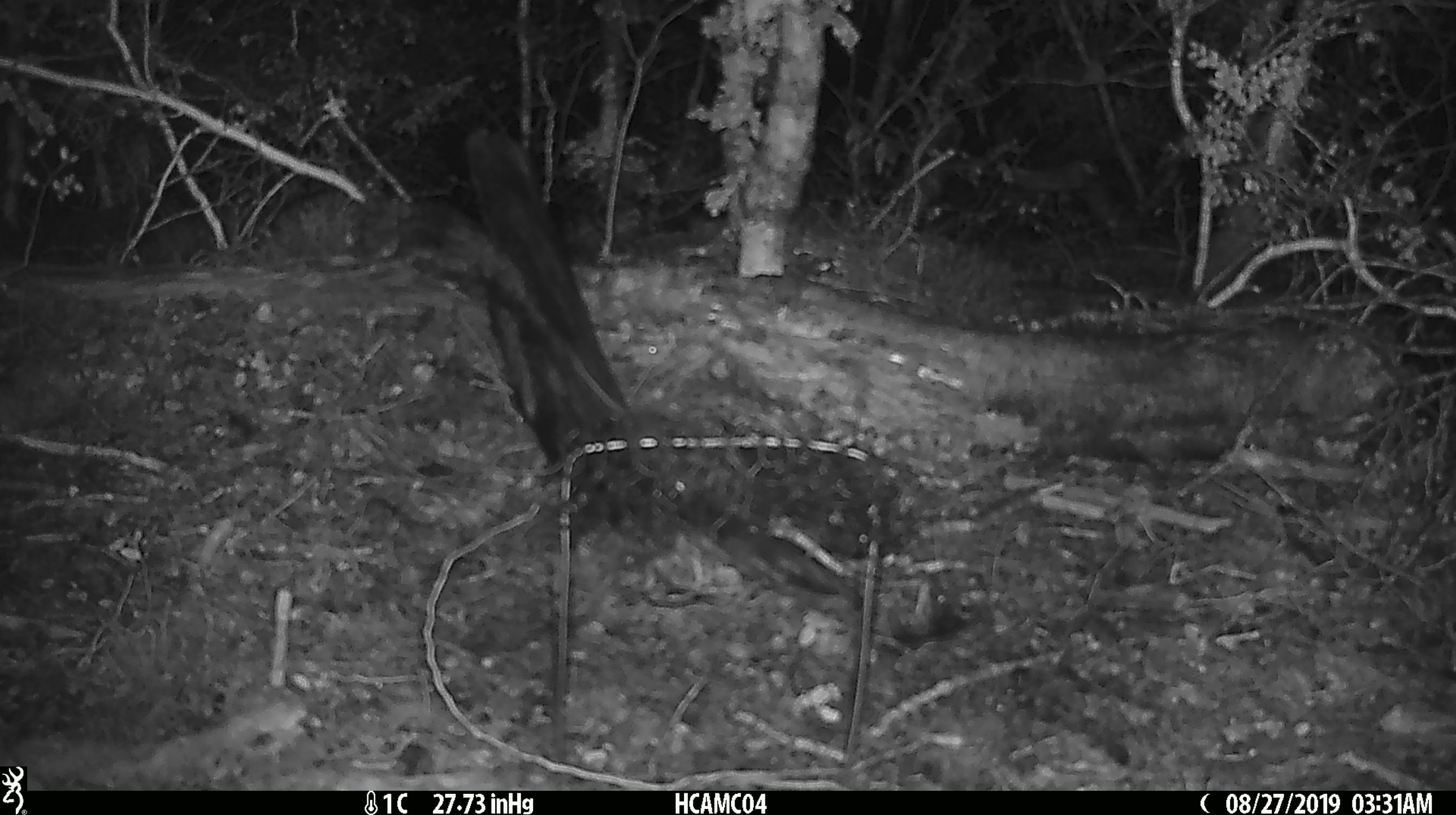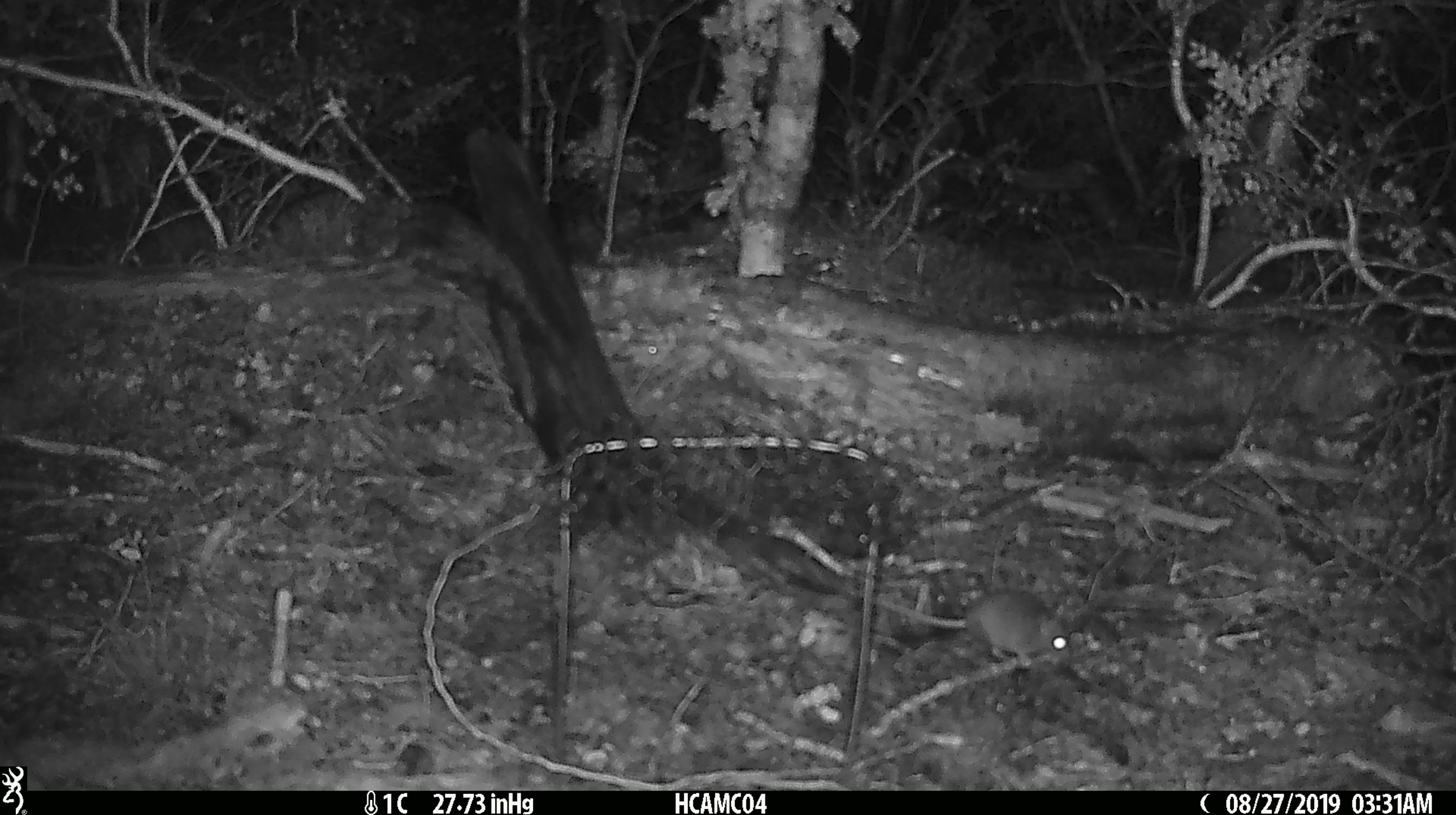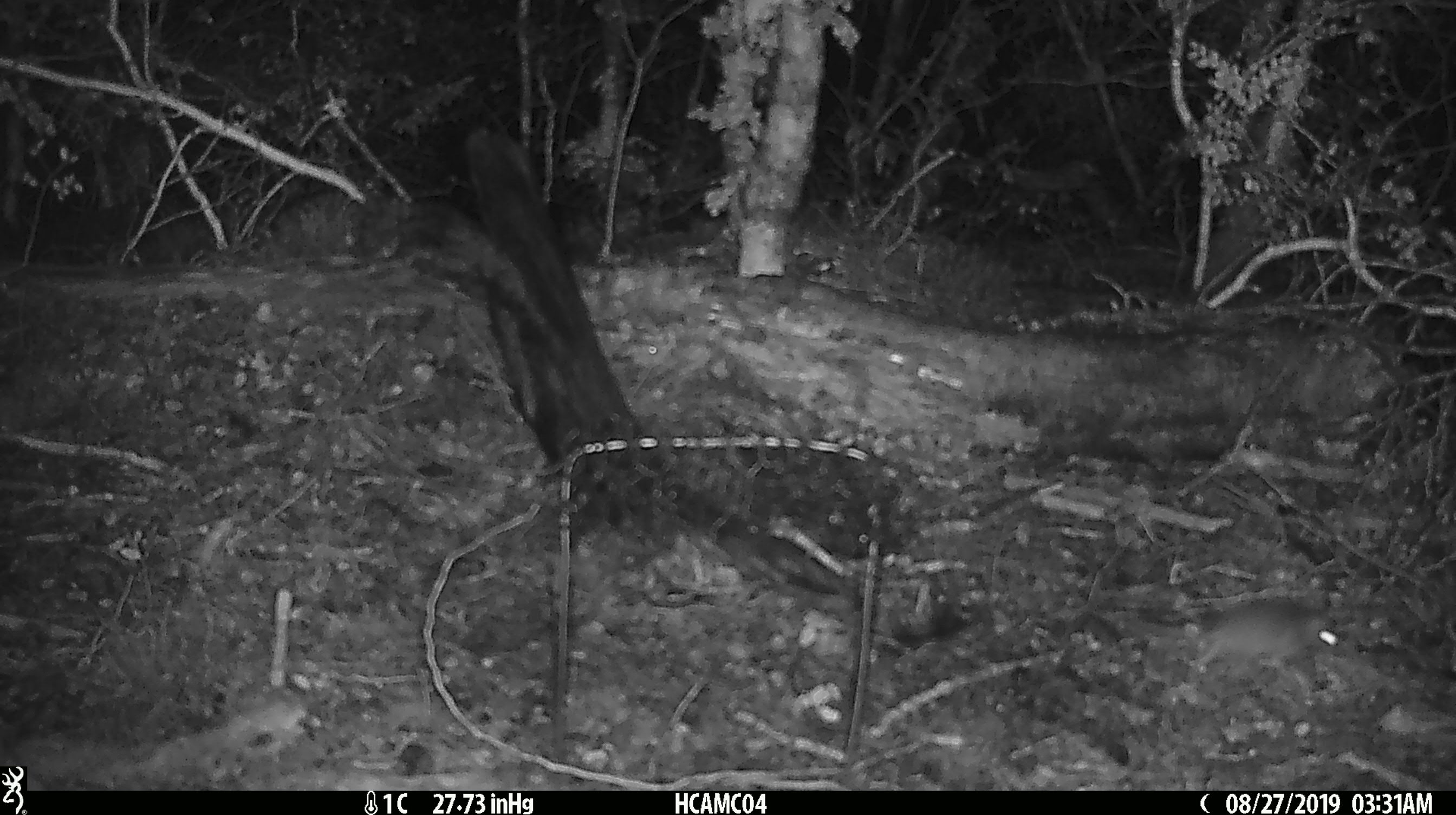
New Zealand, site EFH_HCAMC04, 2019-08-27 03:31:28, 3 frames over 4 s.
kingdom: Animalia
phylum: Chordata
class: Mammalia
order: Rodentia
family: Muridae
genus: Mus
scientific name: Mus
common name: mouse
Mouse (Mus).